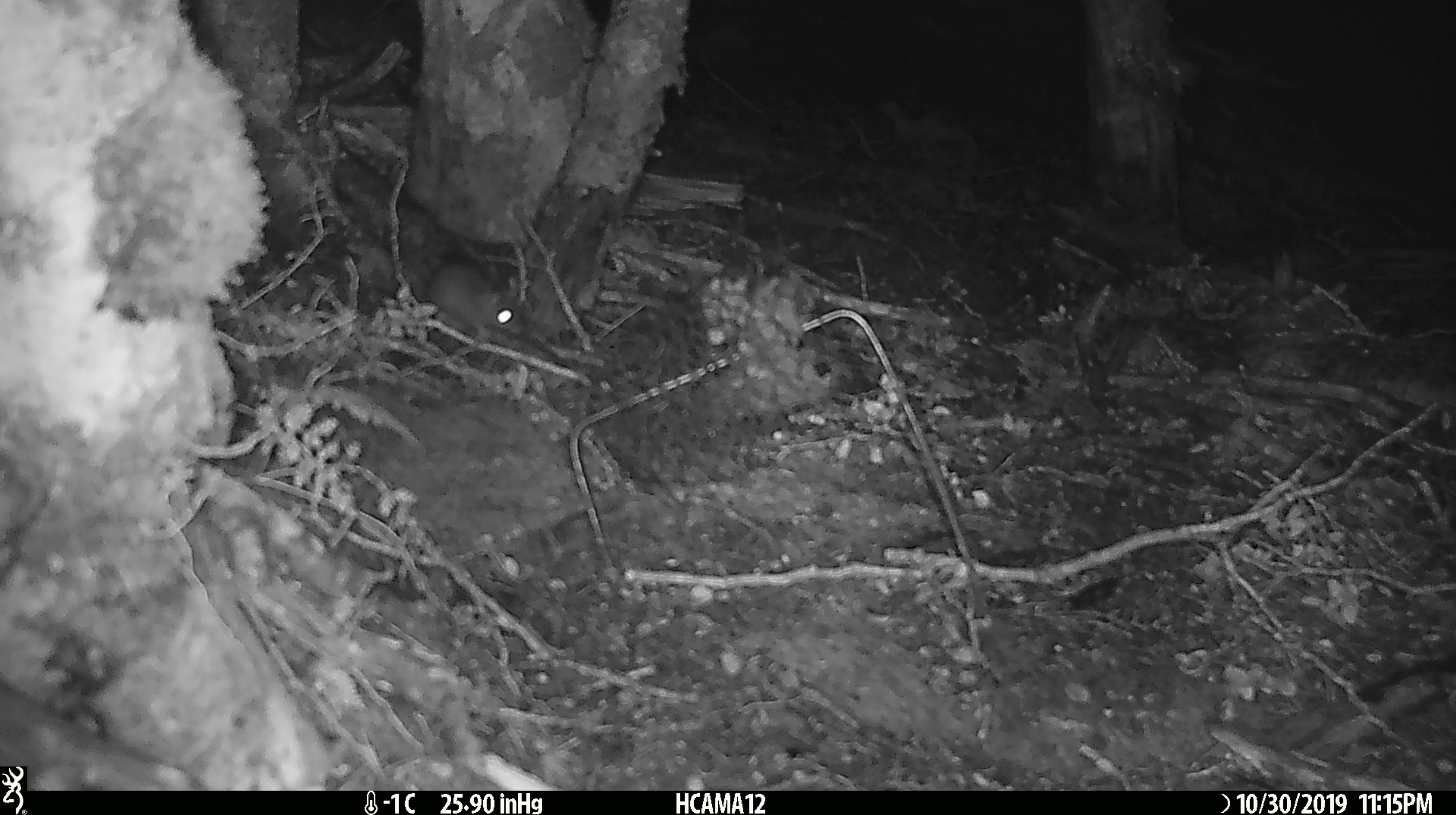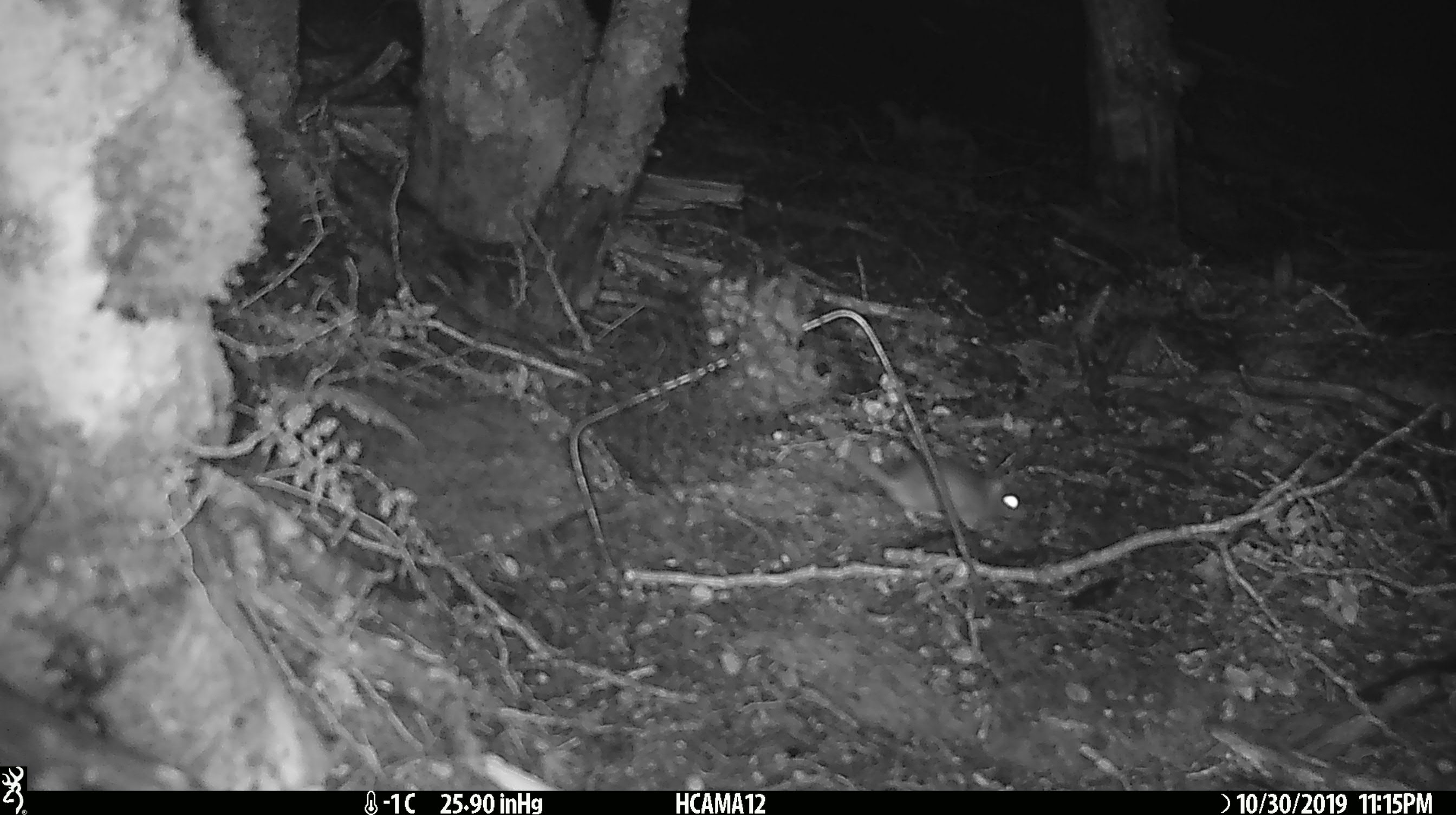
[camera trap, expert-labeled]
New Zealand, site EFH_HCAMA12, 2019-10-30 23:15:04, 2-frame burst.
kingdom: Animalia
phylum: Chordata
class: Mammalia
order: Rodentia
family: Muridae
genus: Mus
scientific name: Mus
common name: mouse